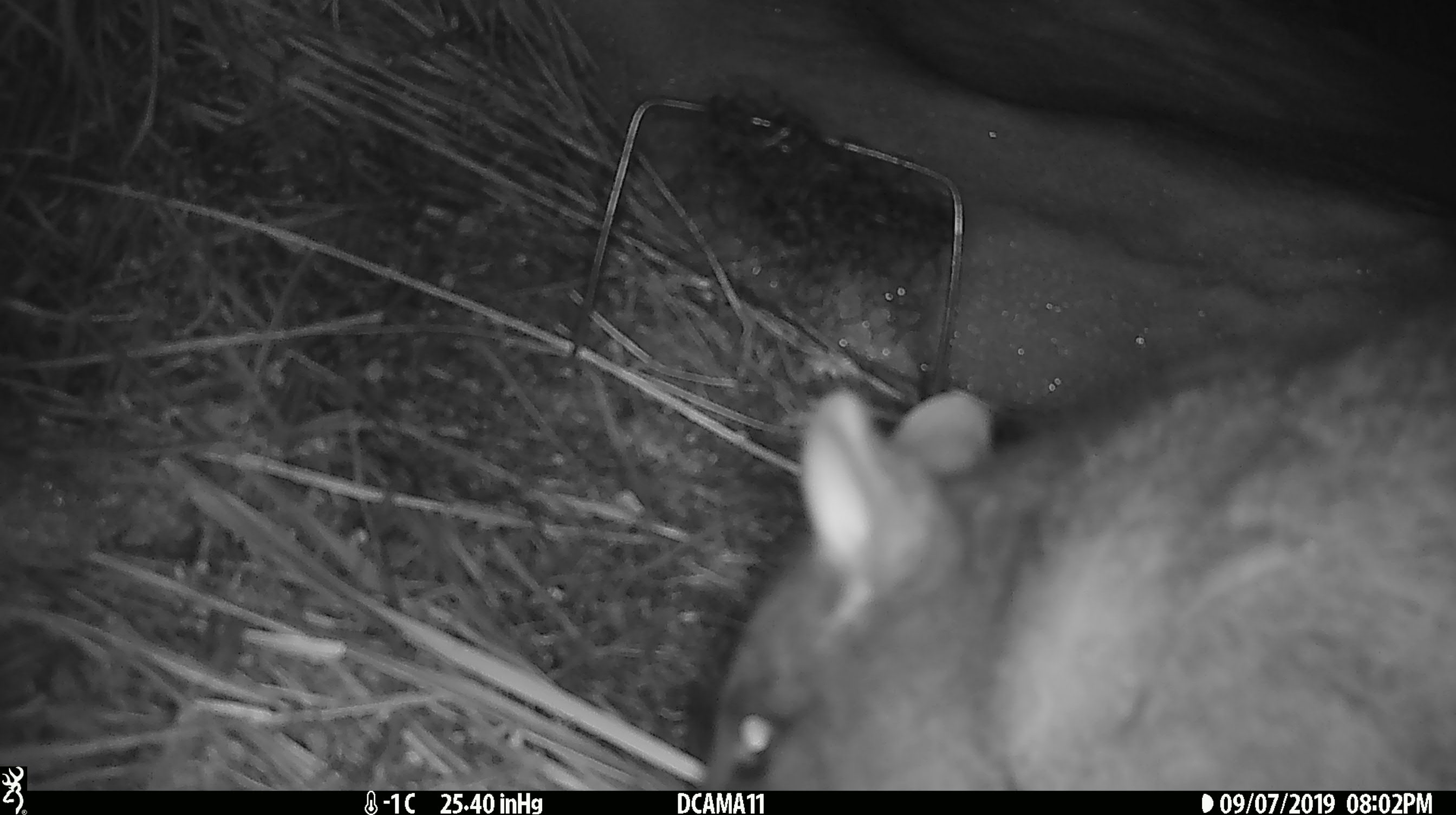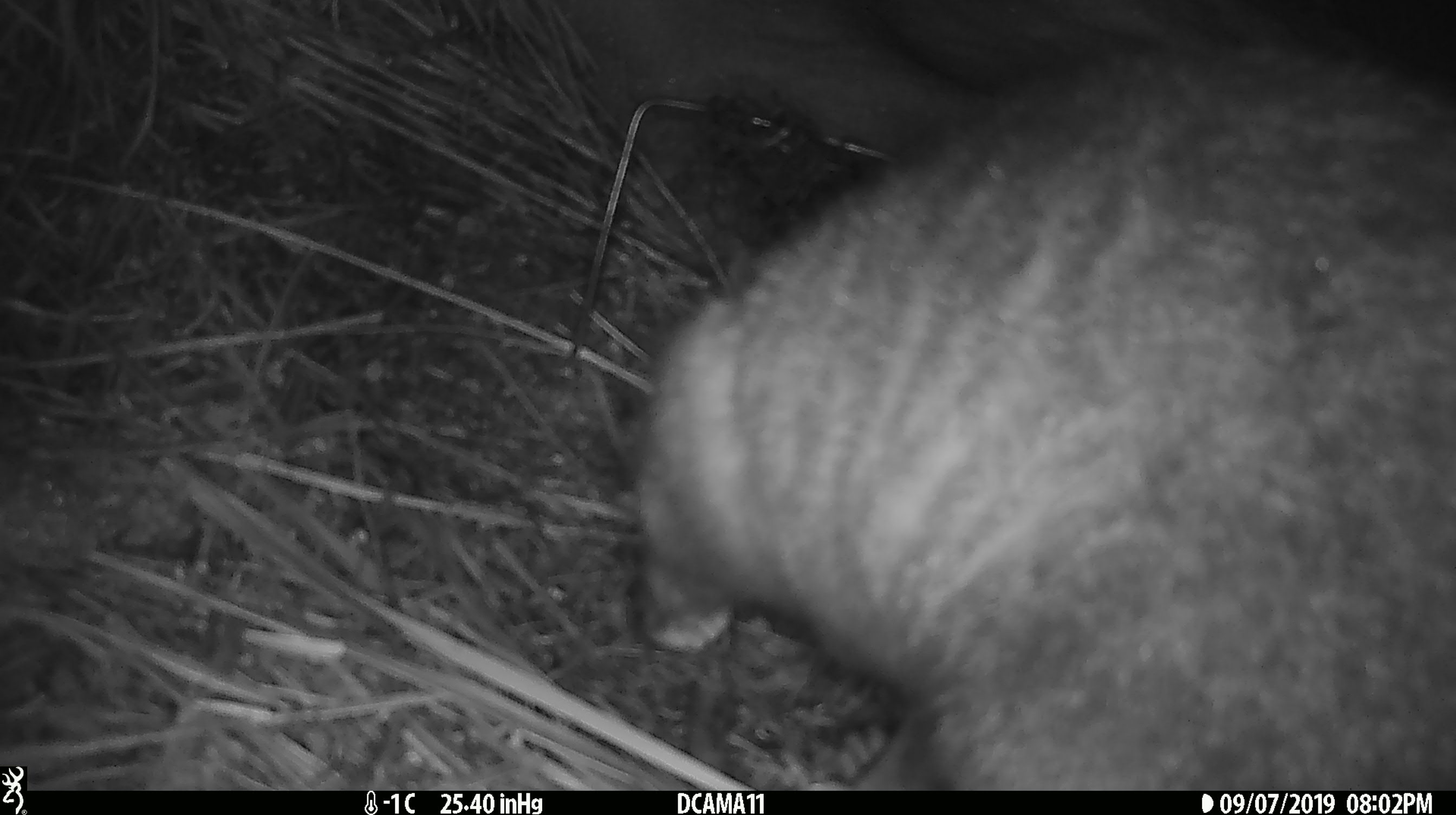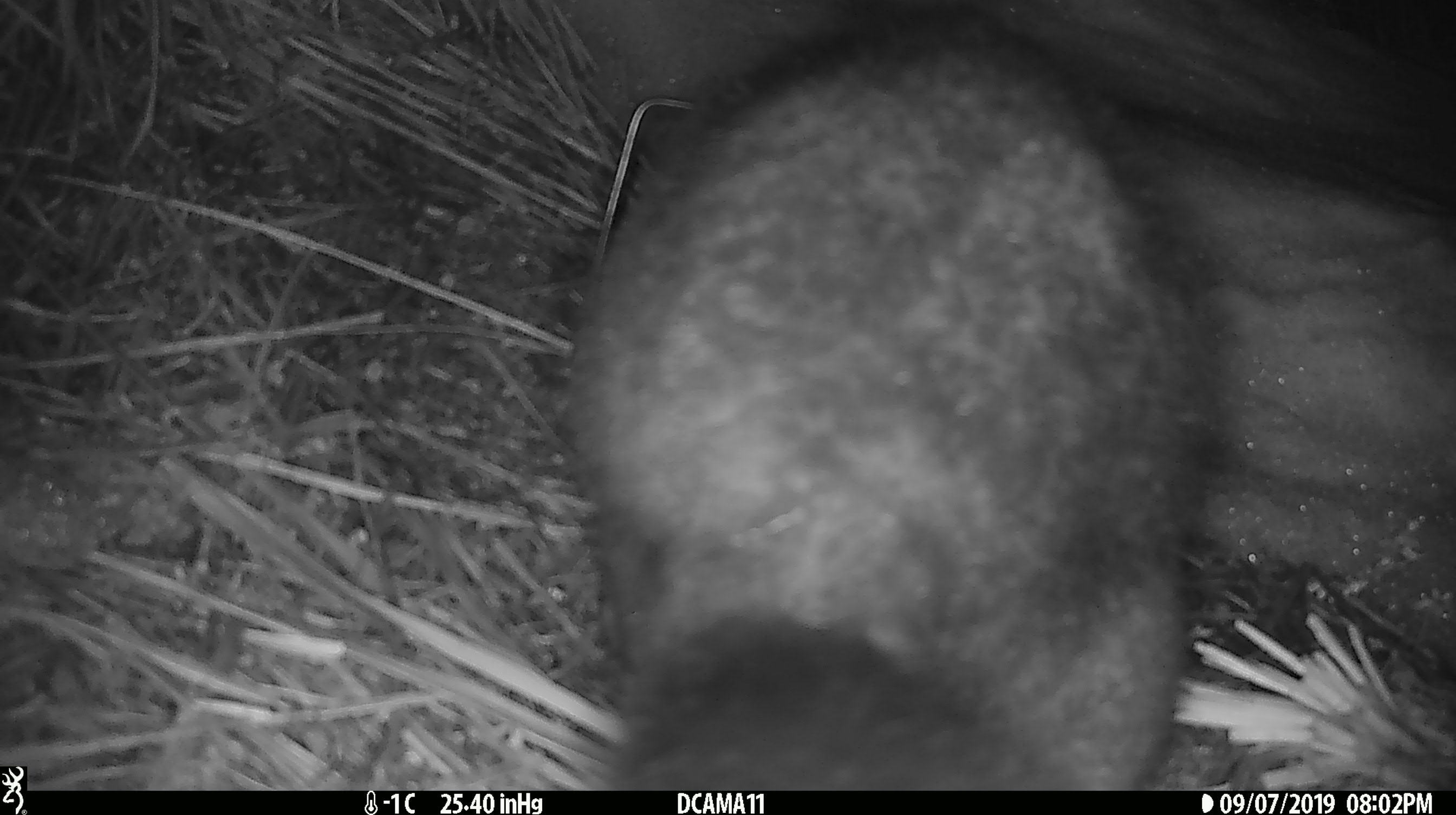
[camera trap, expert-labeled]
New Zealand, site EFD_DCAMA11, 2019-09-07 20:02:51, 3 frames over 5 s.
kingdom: Animalia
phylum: Chordata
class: Mammalia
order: Diprotodontia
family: Phalangeridae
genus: Trichosurus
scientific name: Trichosurus vulpecula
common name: common brushtail possum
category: possum